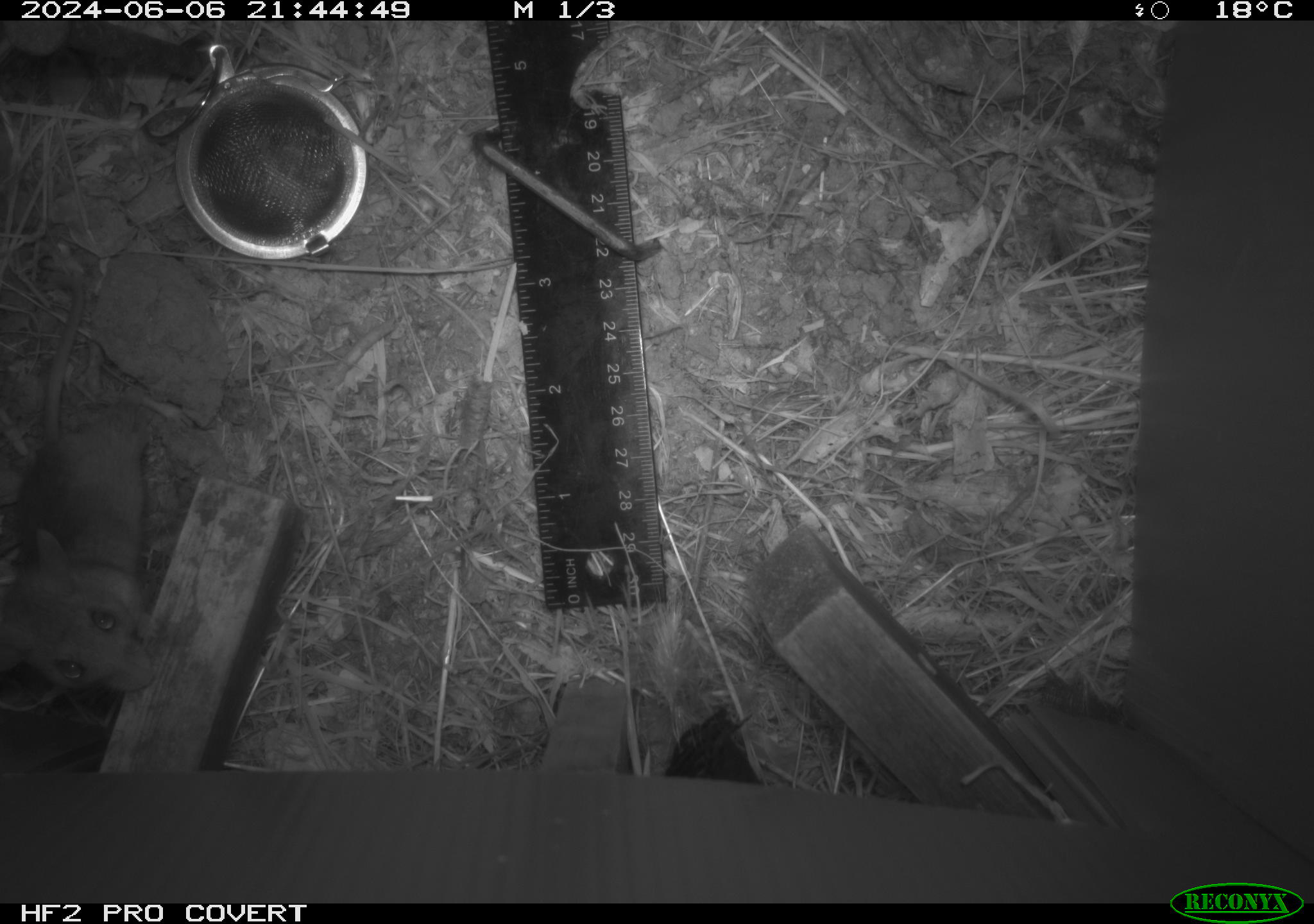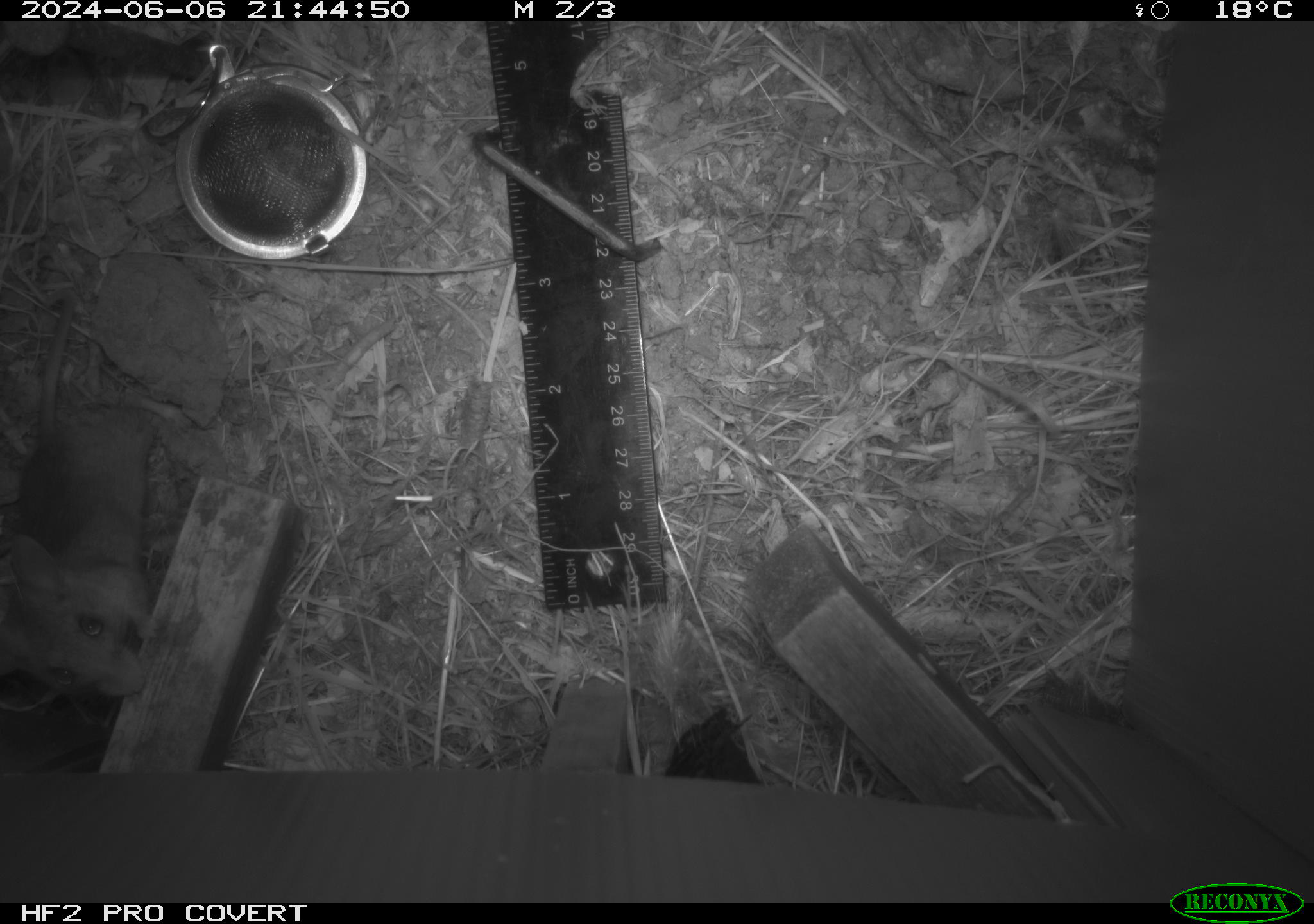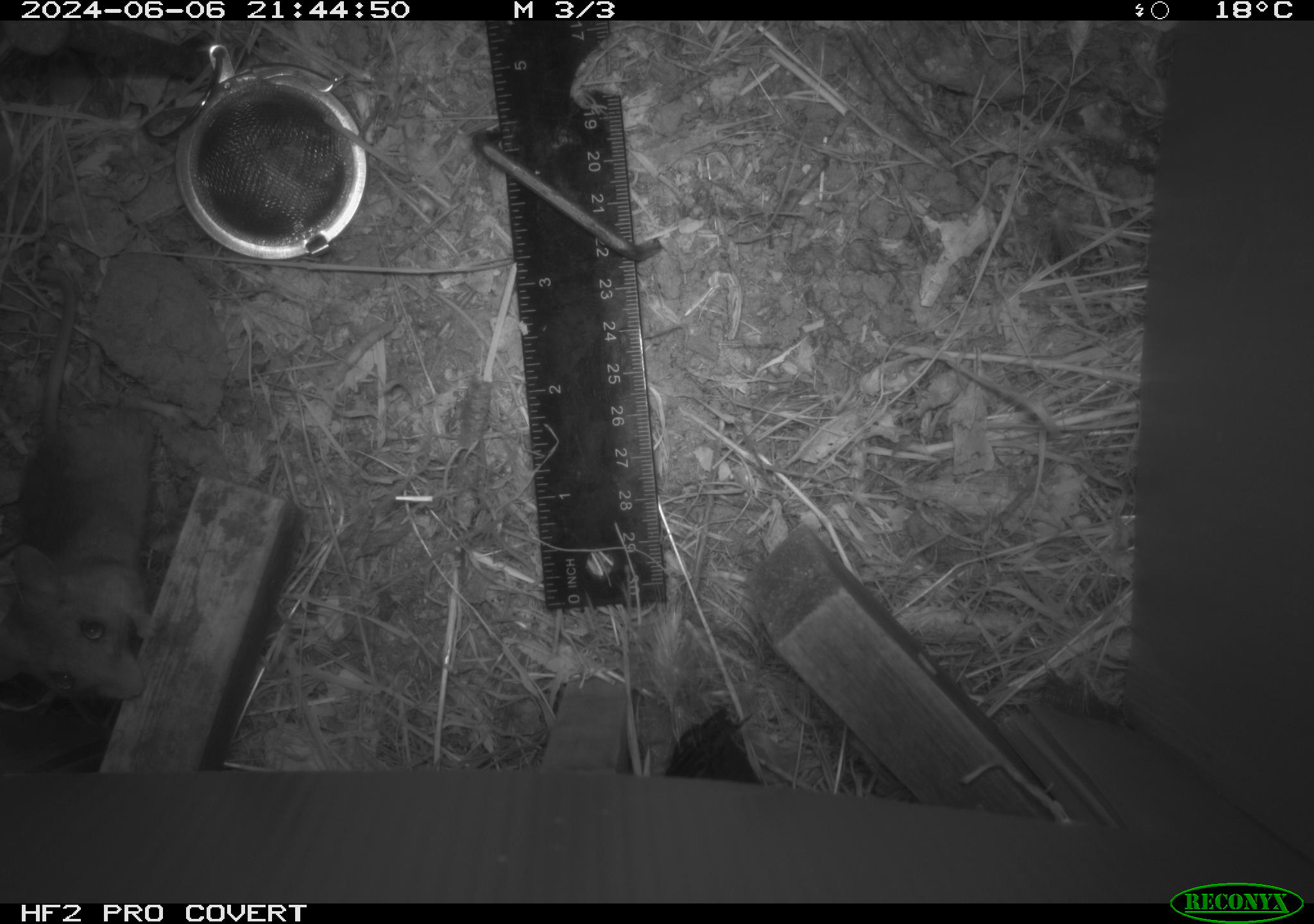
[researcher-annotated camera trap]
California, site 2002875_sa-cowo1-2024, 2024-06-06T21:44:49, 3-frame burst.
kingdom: Animalia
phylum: Chordata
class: Mammalia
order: Rodentia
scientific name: Rodentia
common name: mouse species